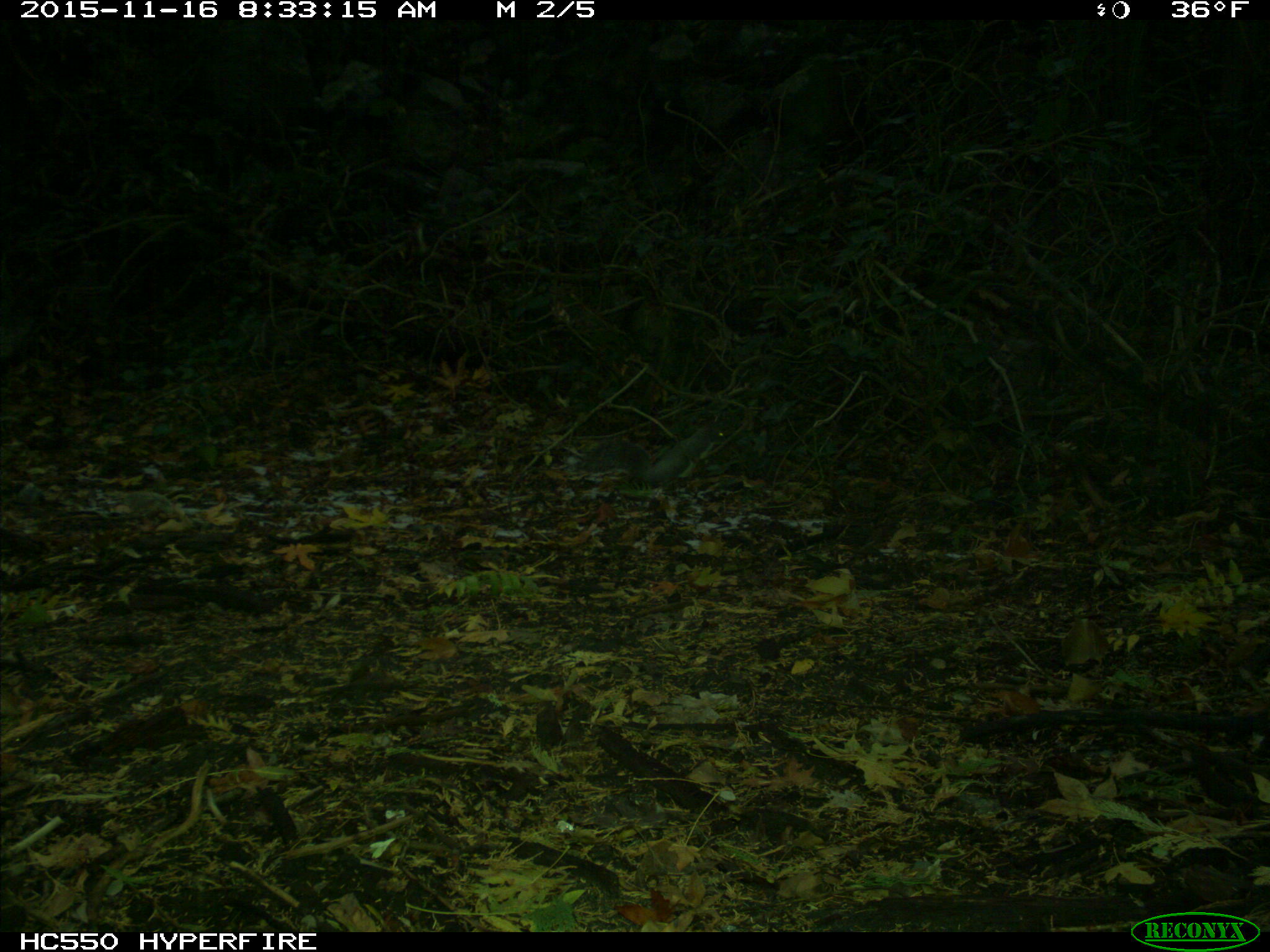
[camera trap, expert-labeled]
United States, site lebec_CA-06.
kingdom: Animalia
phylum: Chordata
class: Mammalia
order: Rodentia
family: Sciuridae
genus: Sciurus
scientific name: Sciurus carolinensis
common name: eastern gray squirrel